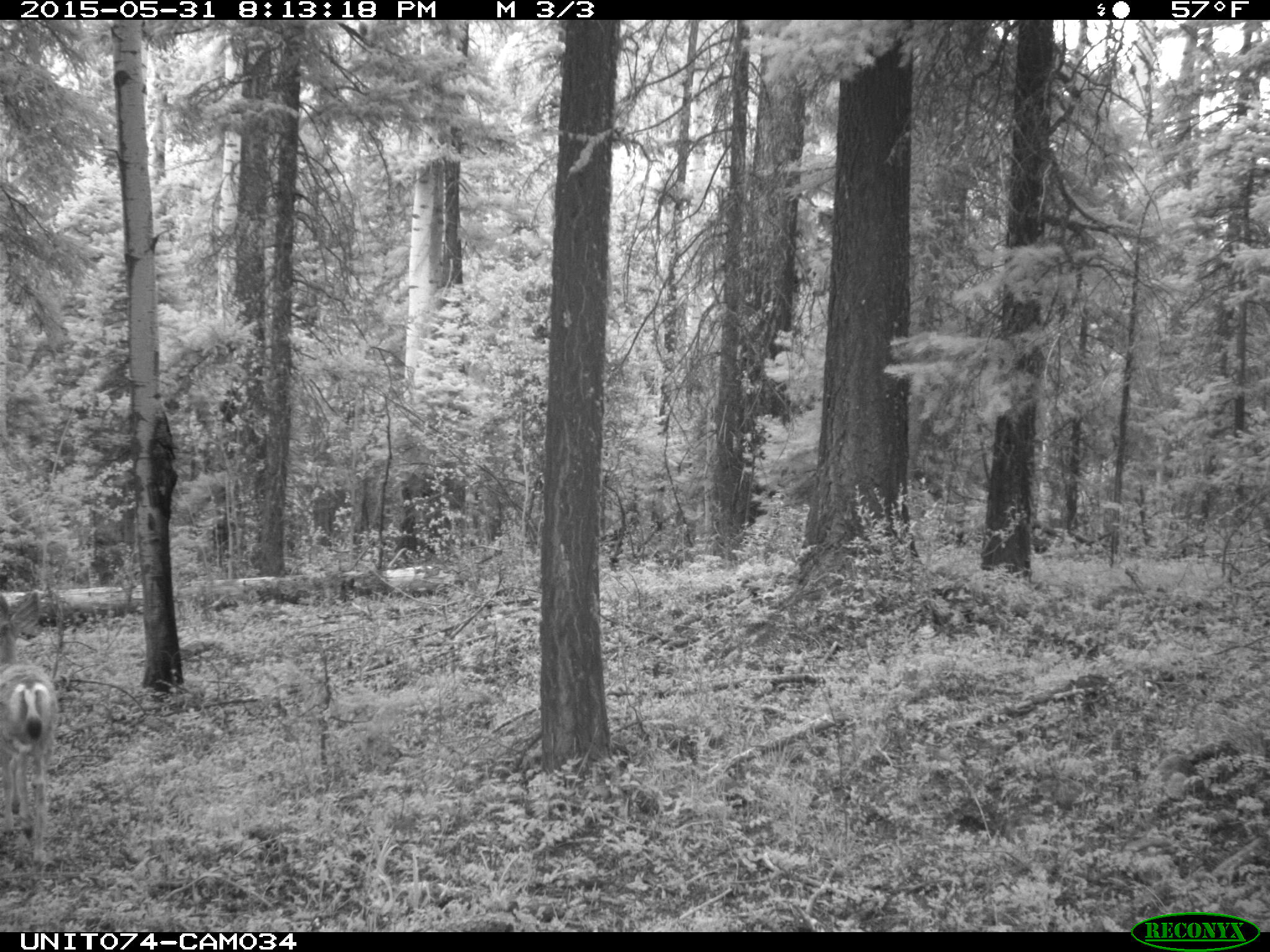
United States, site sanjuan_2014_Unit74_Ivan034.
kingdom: Animalia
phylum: Chordata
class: Mammalia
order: Artiodactyla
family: Cervidae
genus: Odocoileus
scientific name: Odocoileus hemionus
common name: mule deer